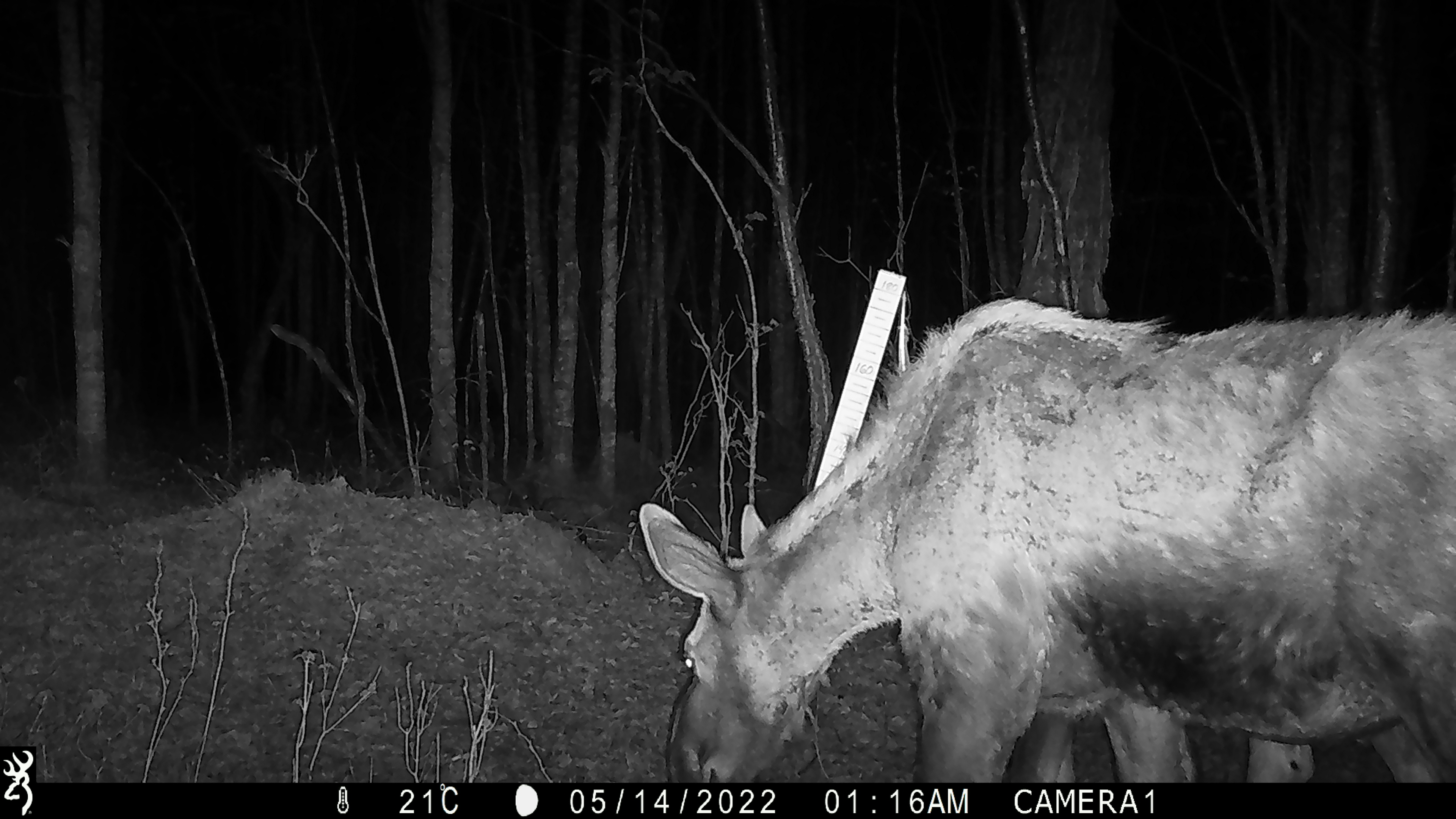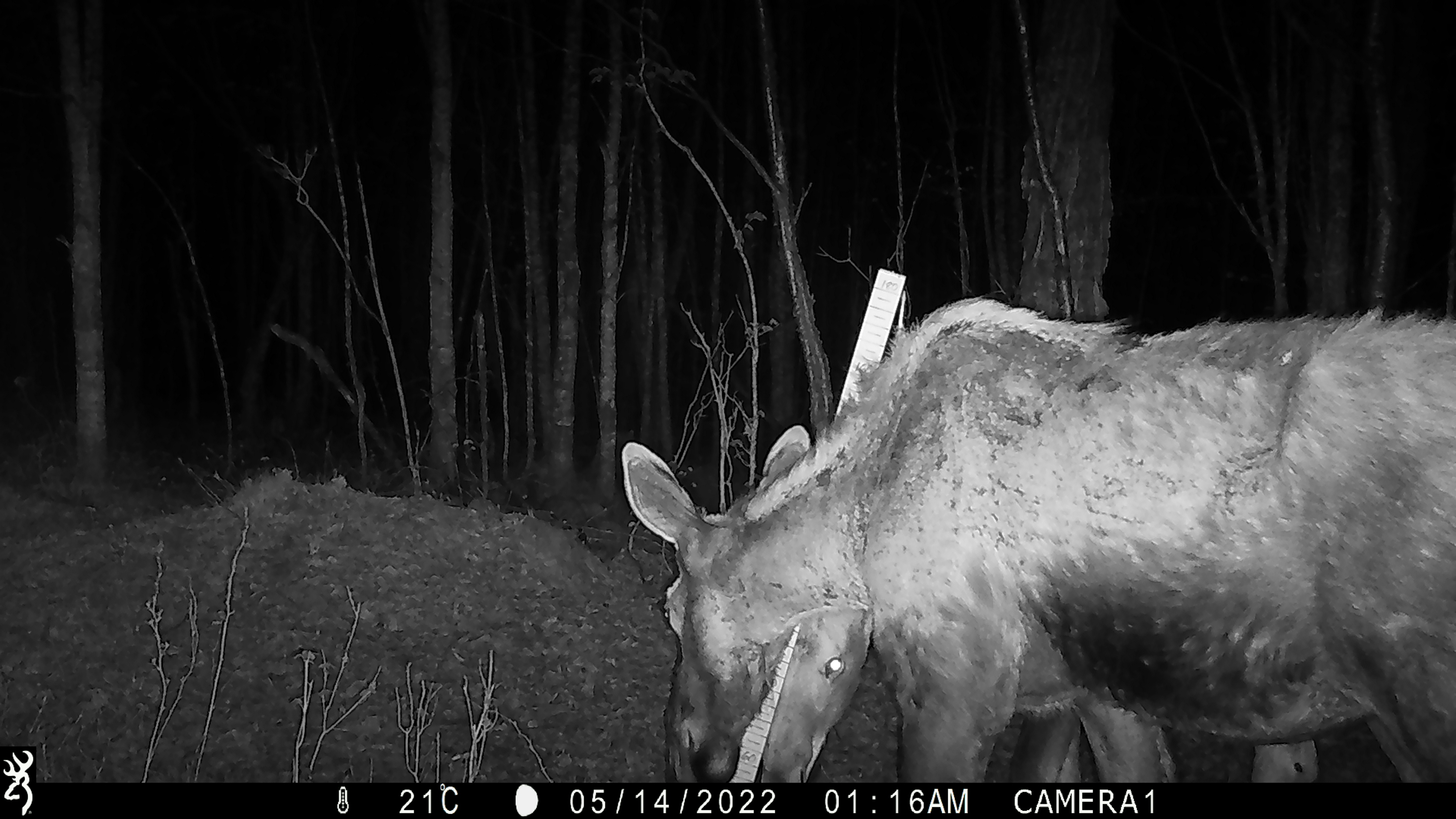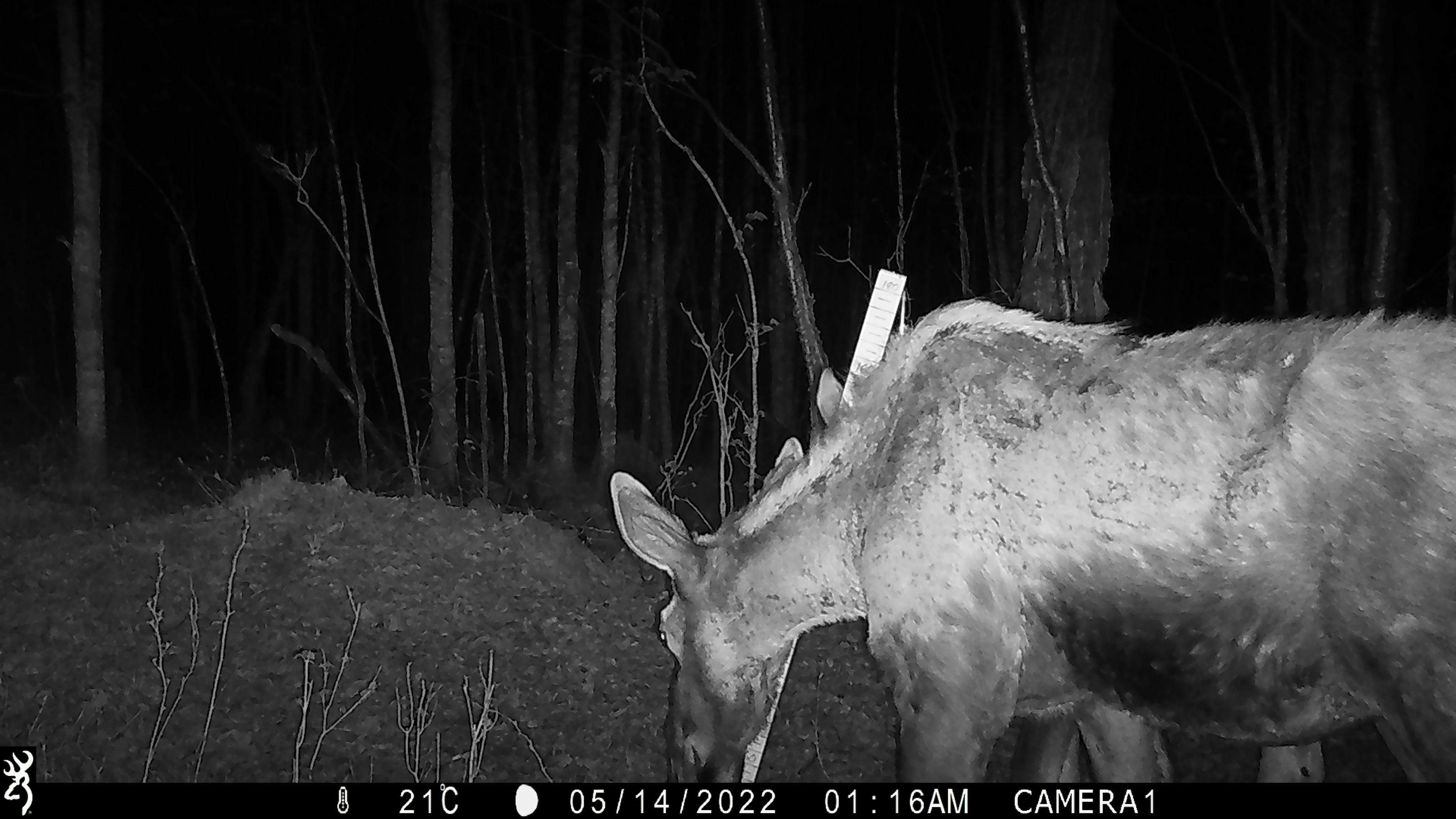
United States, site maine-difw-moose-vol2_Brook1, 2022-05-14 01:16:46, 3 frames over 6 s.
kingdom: Animalia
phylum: Chordata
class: Mammalia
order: Artiodactyla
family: Cervidae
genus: Alces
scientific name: Alces alces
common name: moose